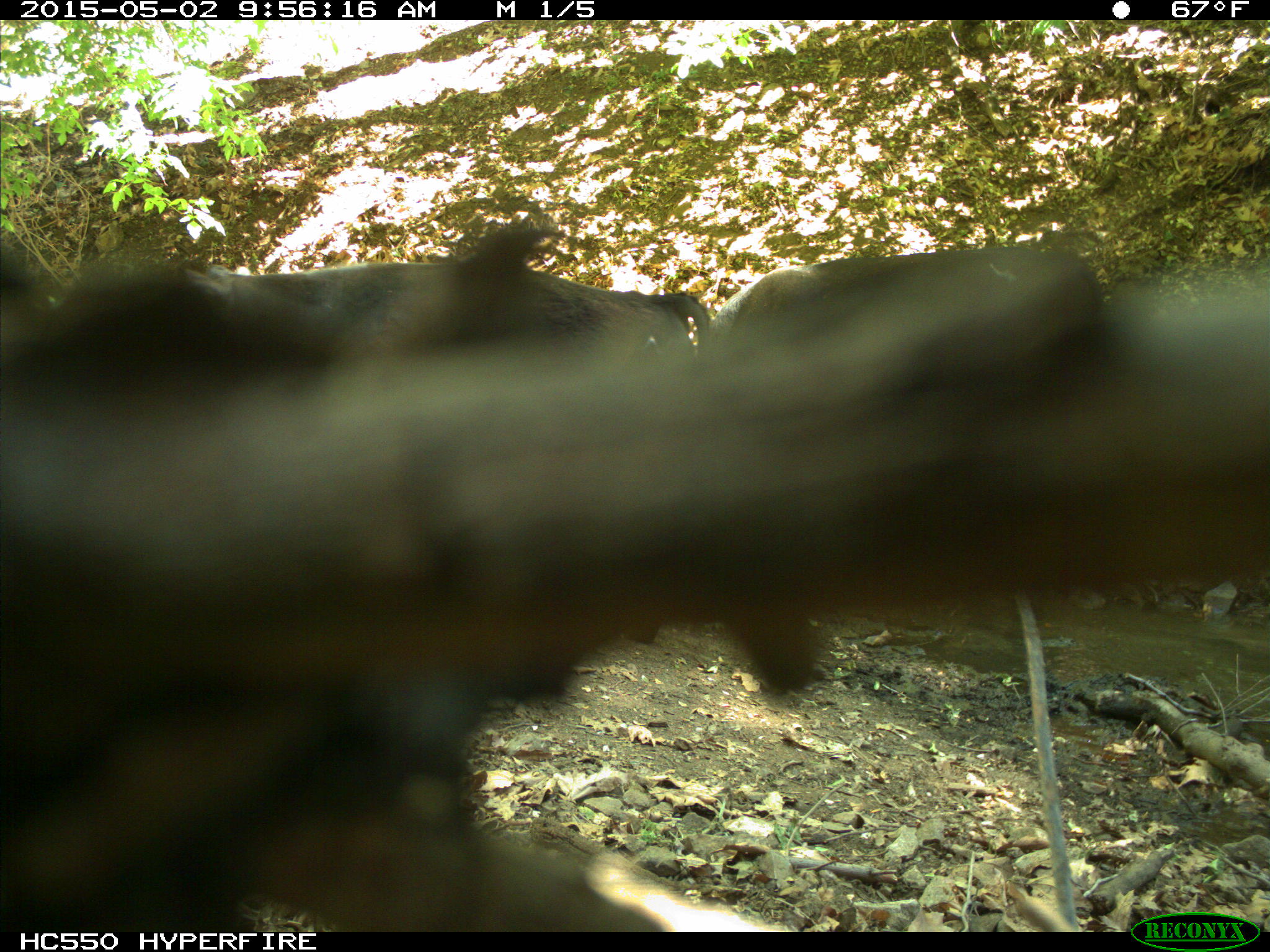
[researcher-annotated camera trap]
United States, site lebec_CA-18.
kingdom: Animalia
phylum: Chordata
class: Mammalia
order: Artiodactyla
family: Bovidae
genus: Bos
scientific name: Bos taurus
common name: domestic cow